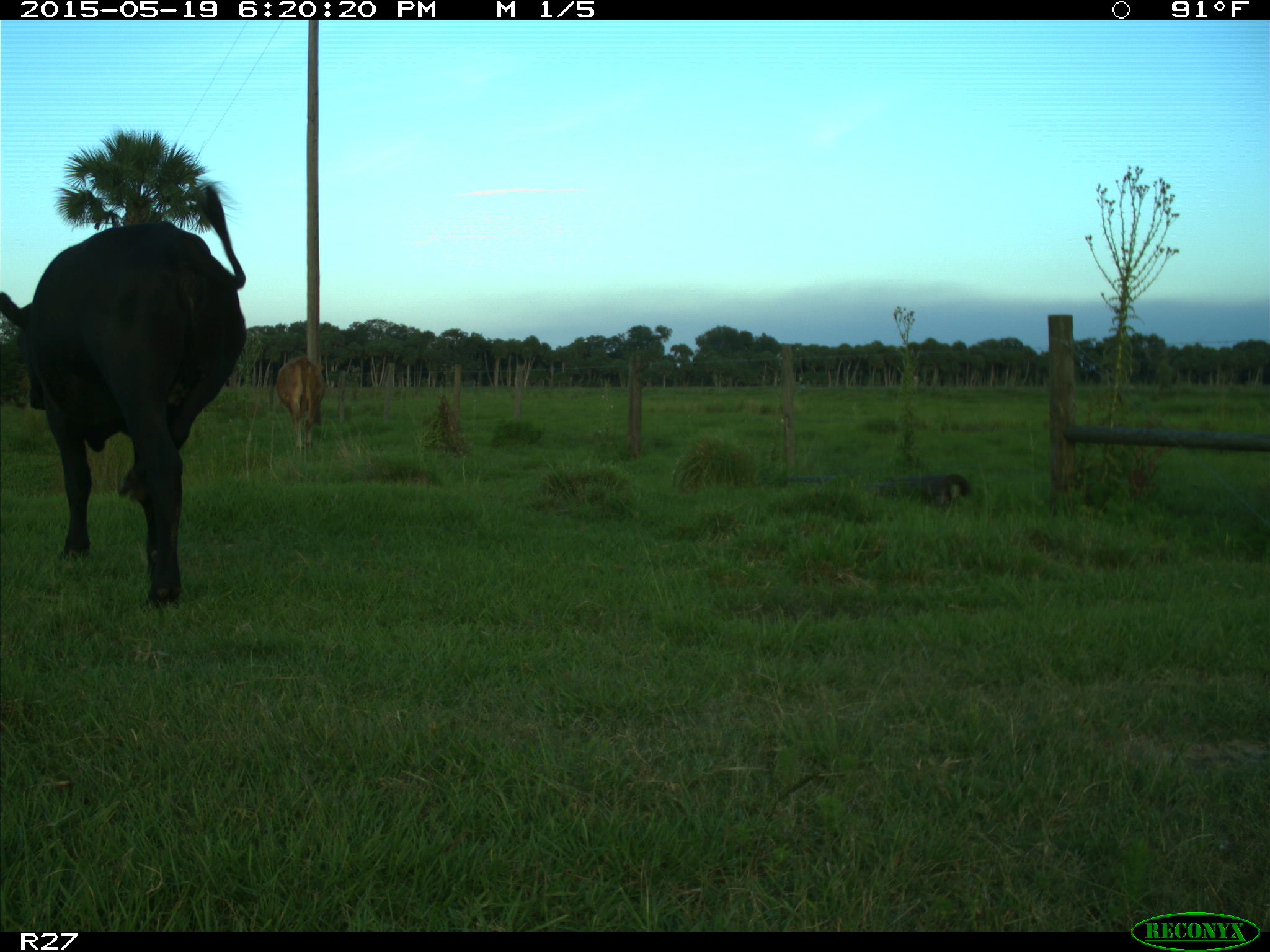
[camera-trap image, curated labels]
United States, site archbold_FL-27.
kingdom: Animalia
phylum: Chordata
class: Mammalia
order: Artiodactyla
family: Bovidae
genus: Bos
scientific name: Bos taurus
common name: domestic cow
Bos taurus (domestic cow).